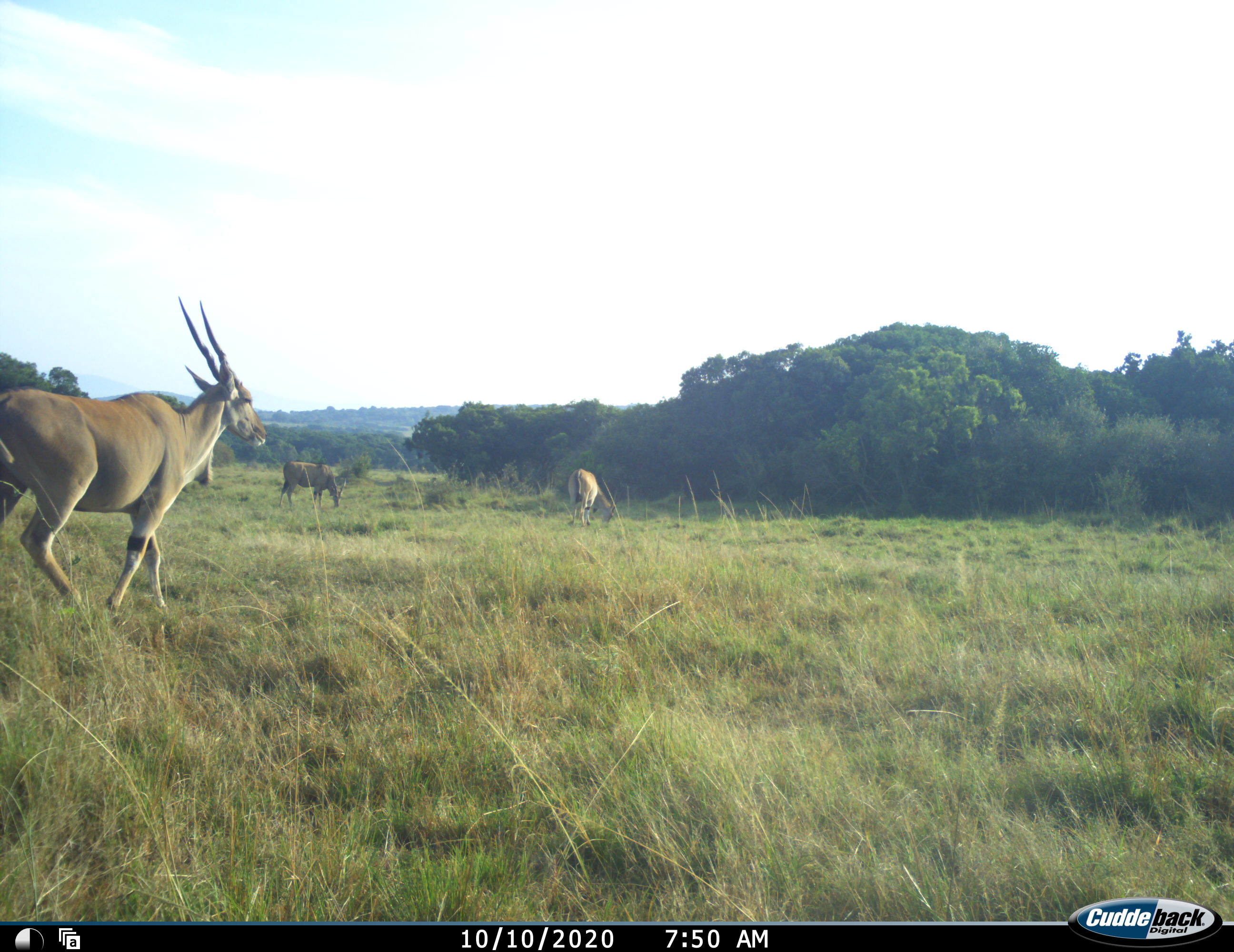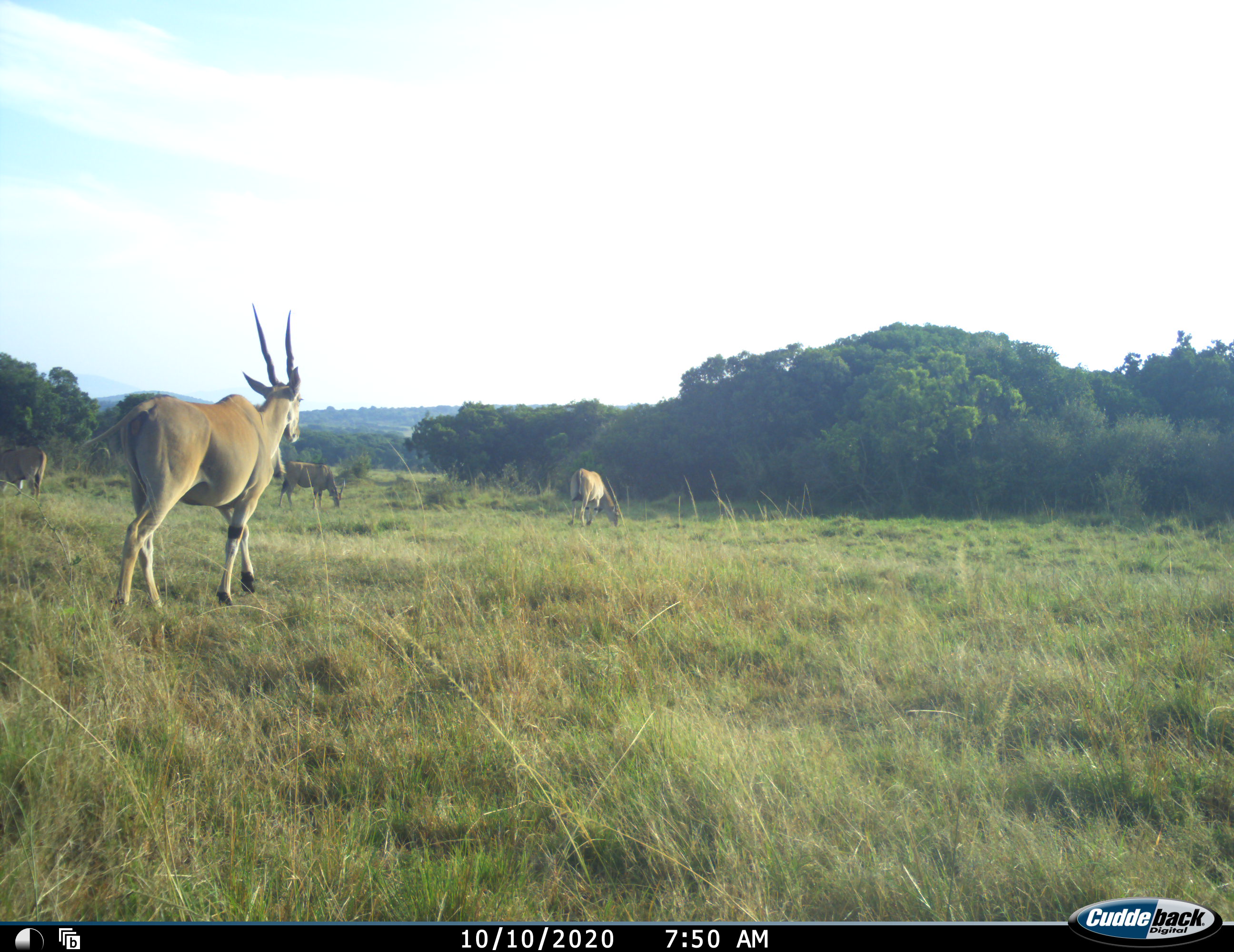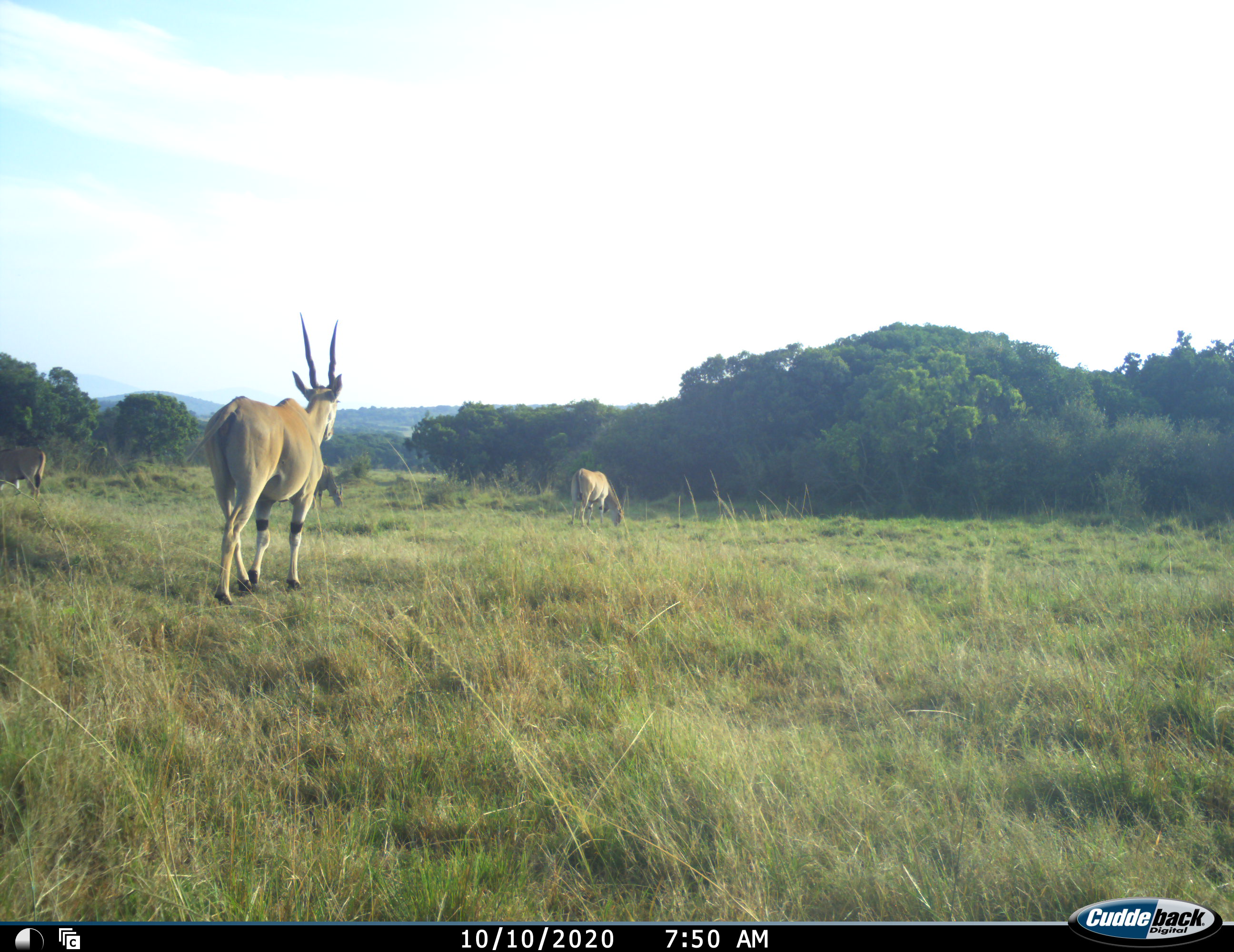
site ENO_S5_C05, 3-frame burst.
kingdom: Animalia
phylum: Chordata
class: Mammalia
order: Artiodactyla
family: Bovidae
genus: Tragelaphus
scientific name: Tragelaphus oryx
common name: eland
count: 4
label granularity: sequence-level